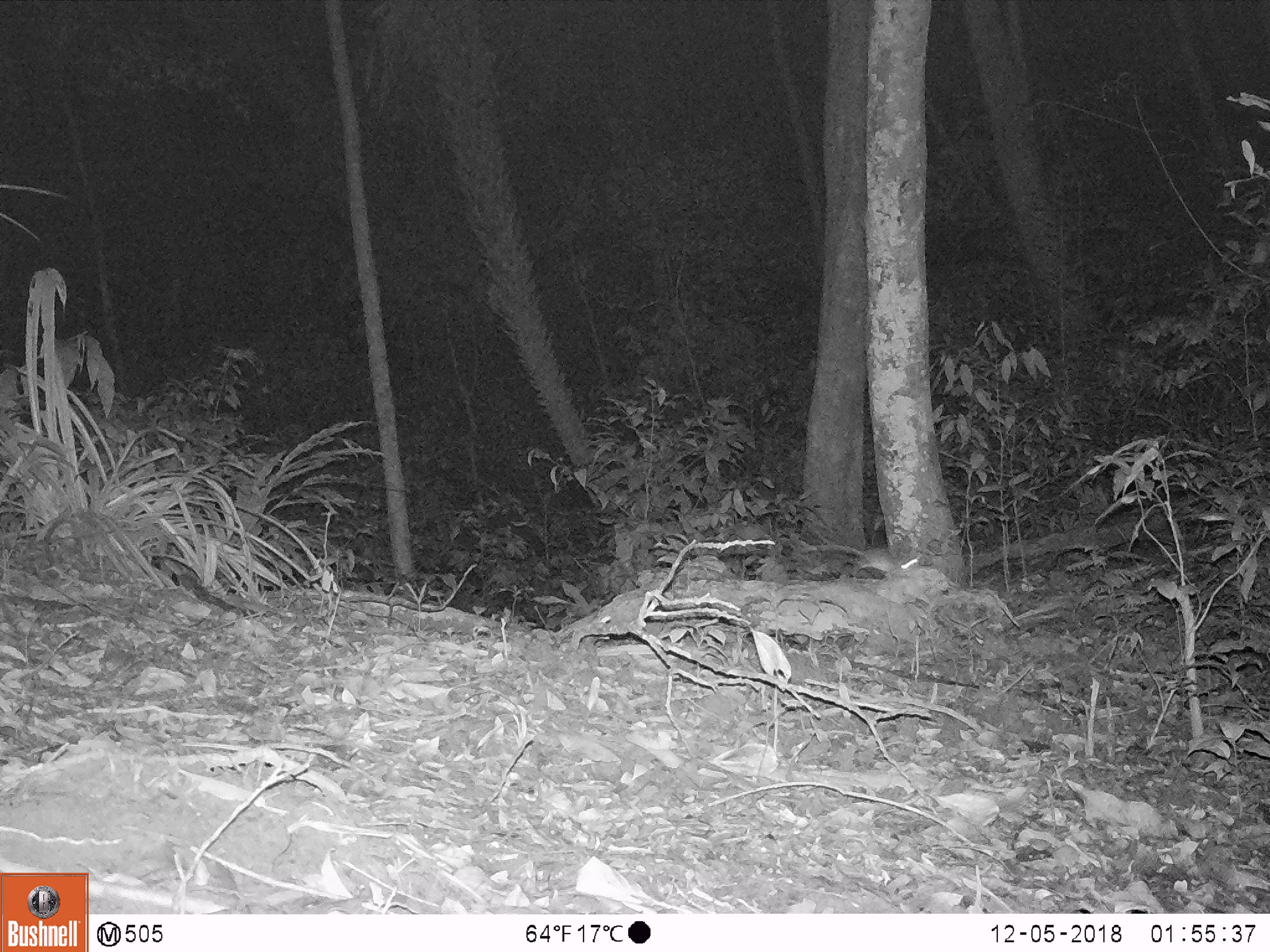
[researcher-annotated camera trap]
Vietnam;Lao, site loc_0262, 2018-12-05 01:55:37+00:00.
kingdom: Animalia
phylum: Chordata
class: Mammalia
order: Rodentia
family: Muridae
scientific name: Muridae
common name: old-world mice and rats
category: unidentified murid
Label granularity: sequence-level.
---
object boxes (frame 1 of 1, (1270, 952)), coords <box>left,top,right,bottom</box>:
unidentified murid: <box>793,544,923,579</box>